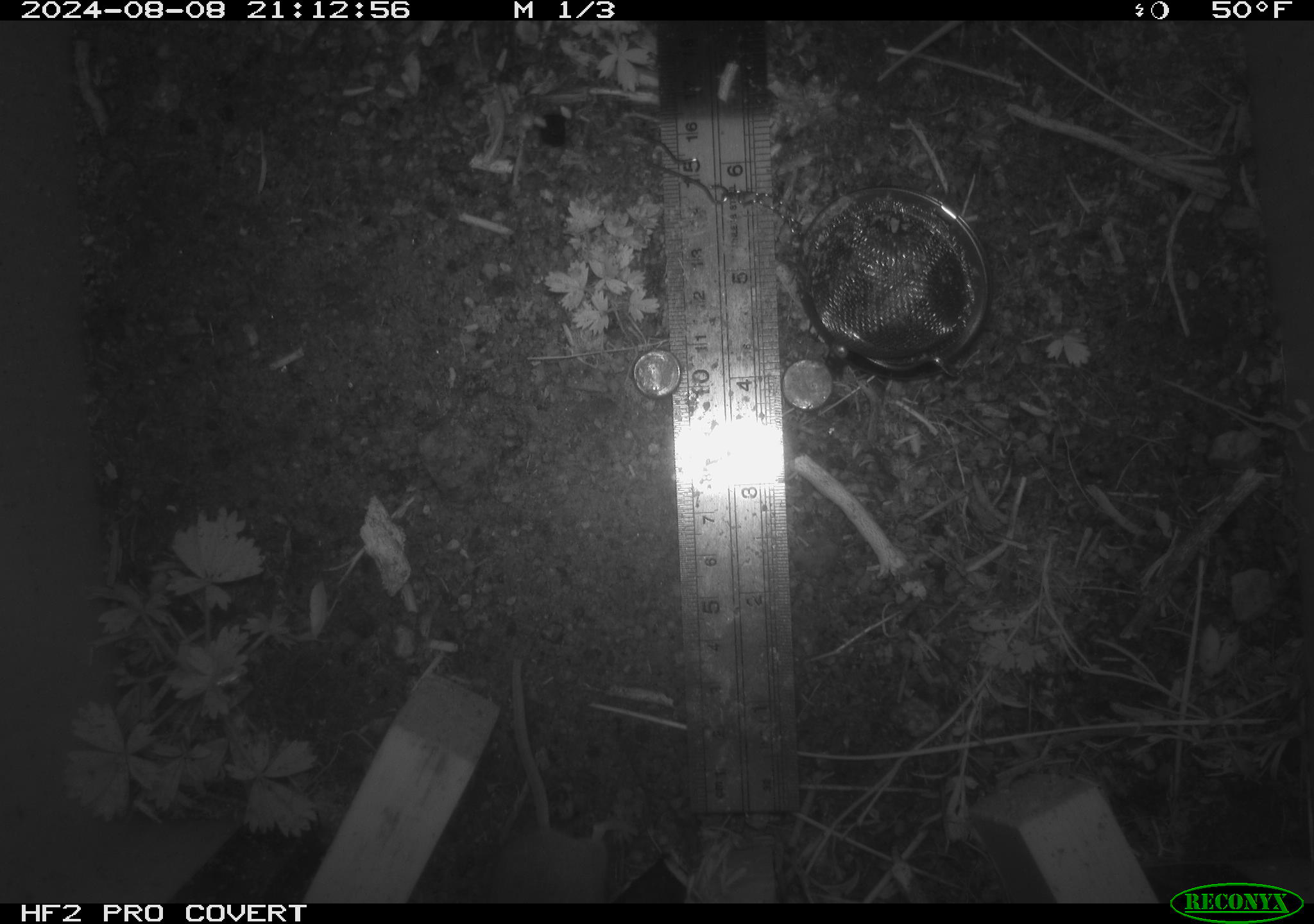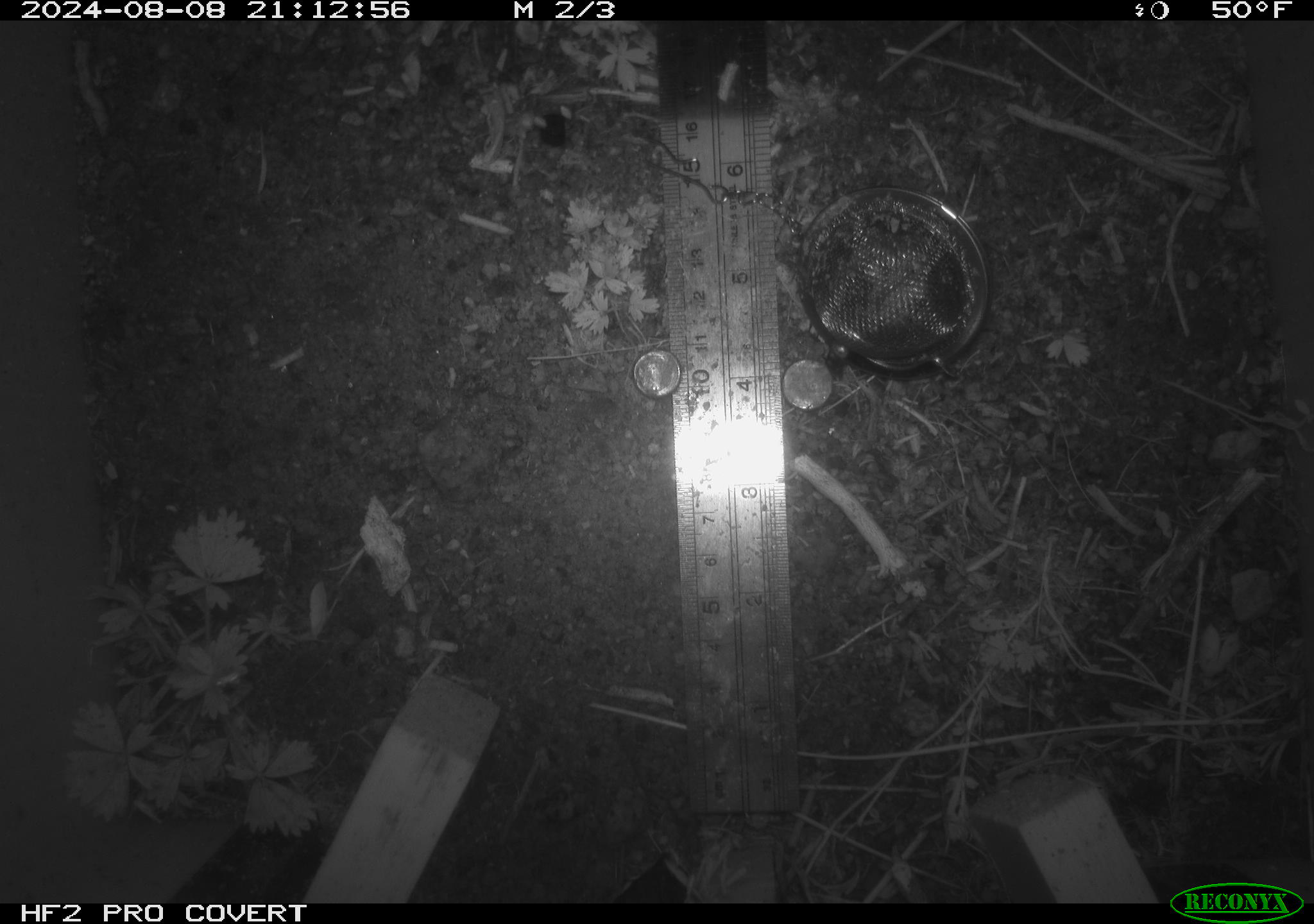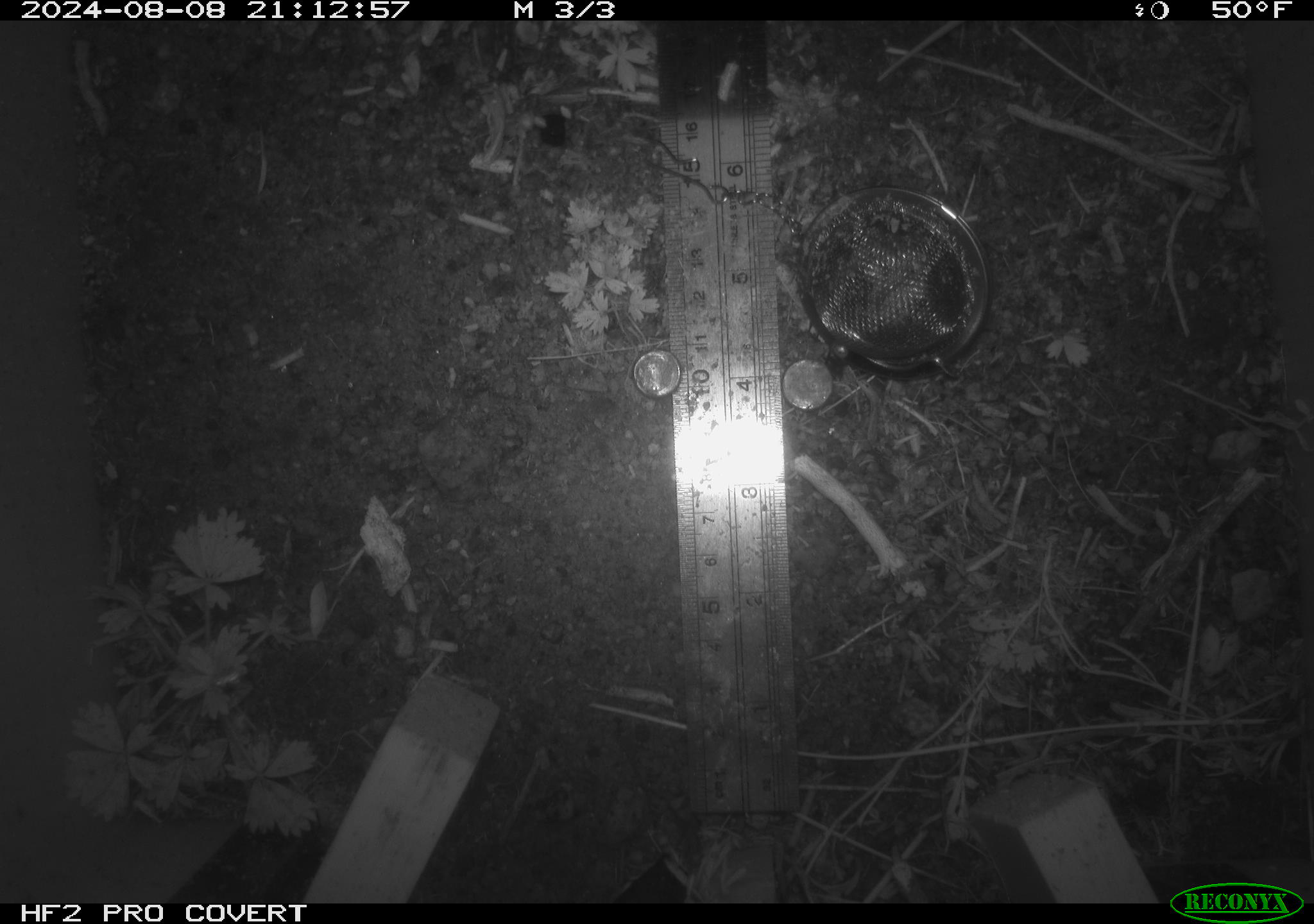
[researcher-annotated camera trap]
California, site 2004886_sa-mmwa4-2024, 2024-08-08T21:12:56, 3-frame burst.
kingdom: Animalia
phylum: Chordata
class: Mammalia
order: Rodentia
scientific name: Rodentia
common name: mouse species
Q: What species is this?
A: Mouse species (Rodentia).